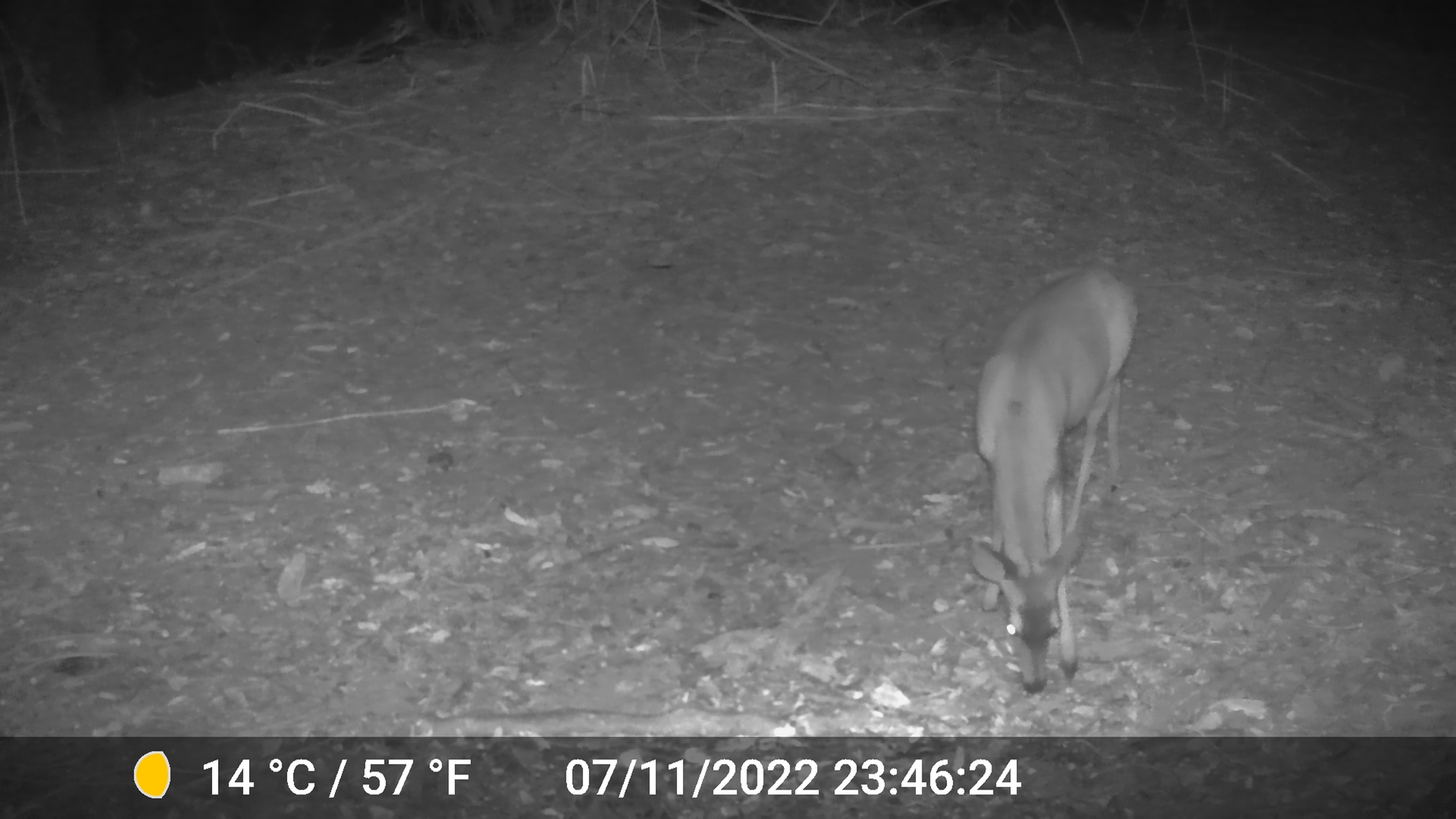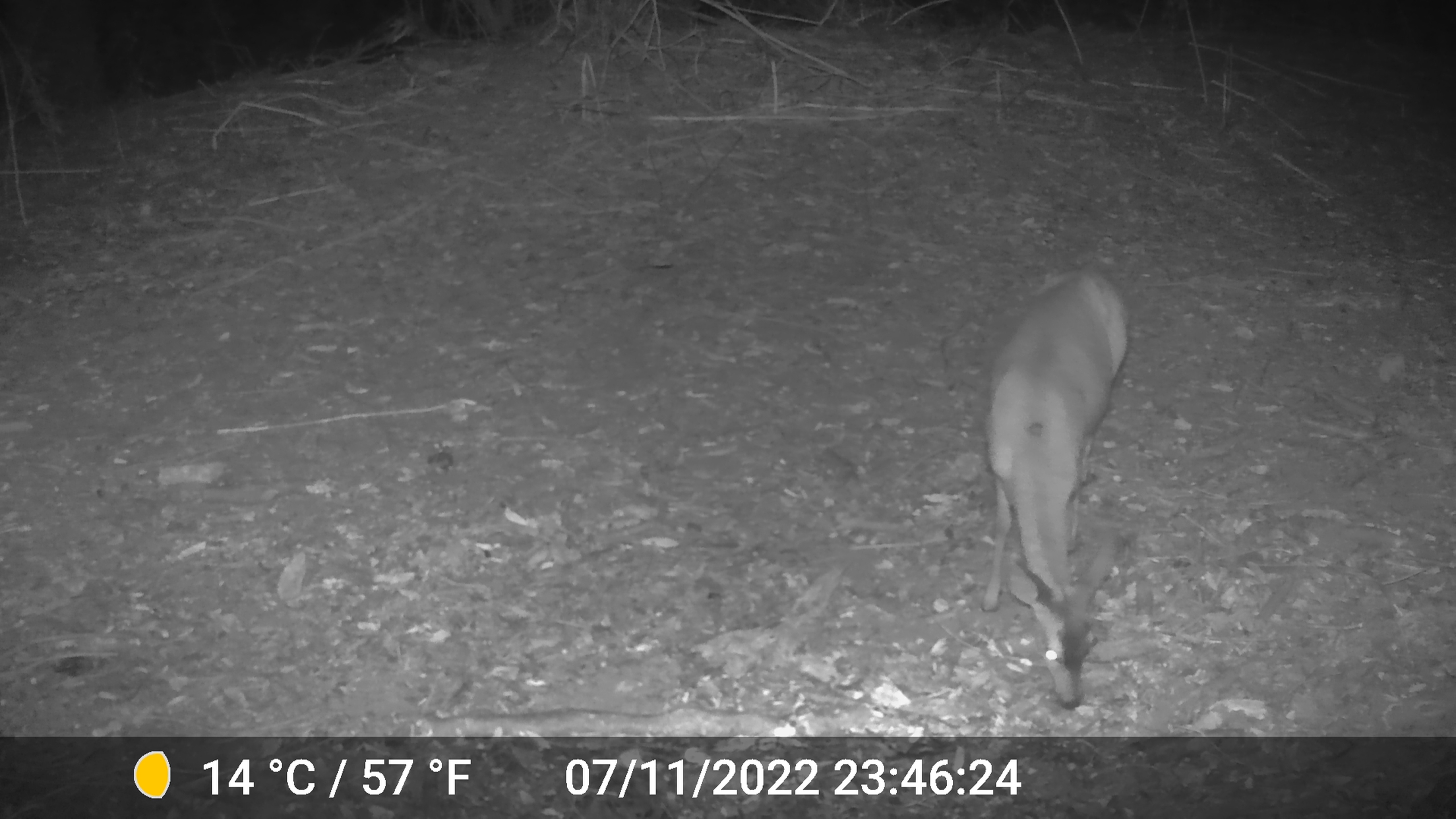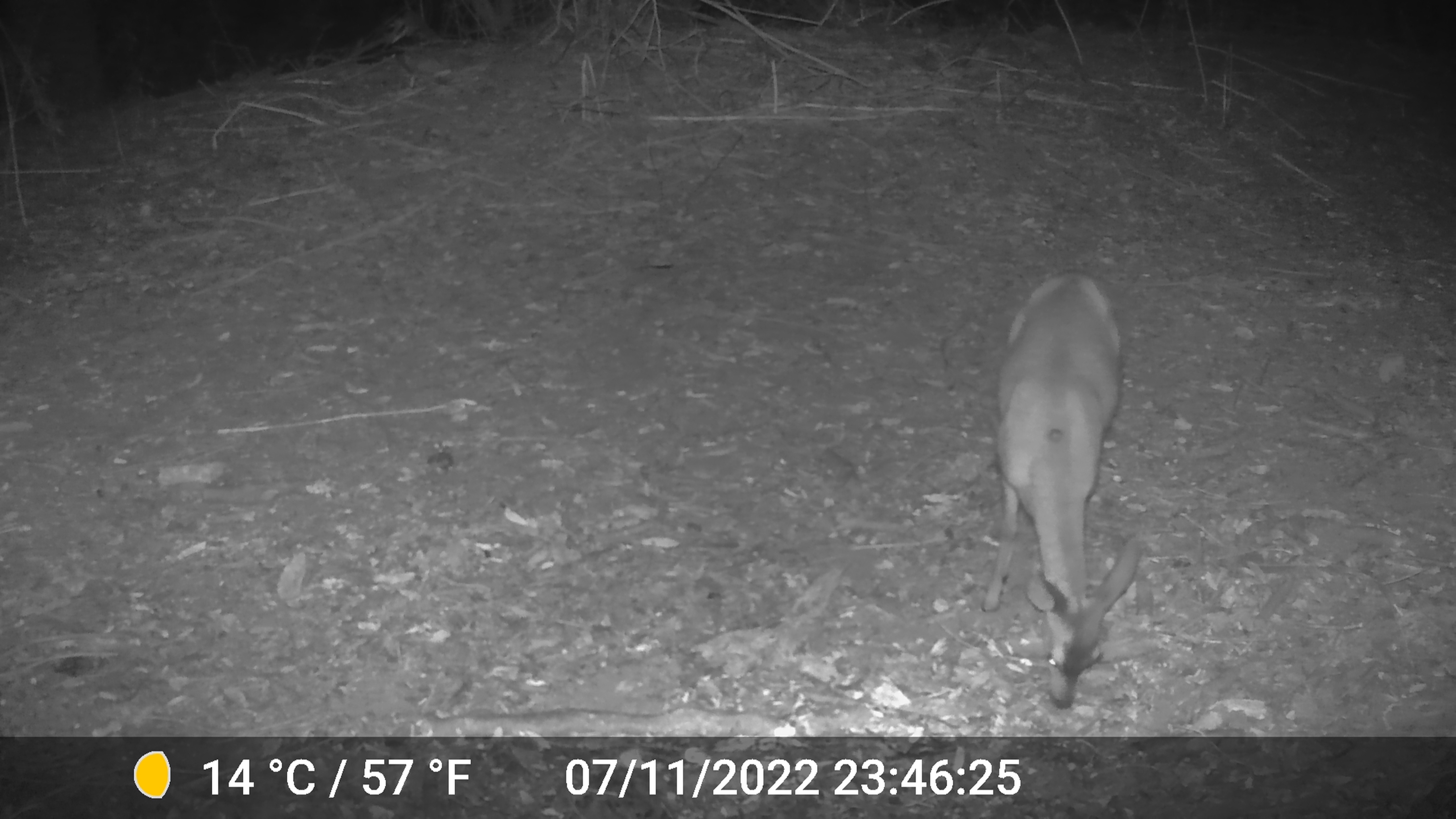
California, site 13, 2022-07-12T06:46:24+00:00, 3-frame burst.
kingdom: Animalia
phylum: Chordata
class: Mammalia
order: Artiodactyla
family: Cervidae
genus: Odocoileus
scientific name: Odocoileus hemionus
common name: mule deer